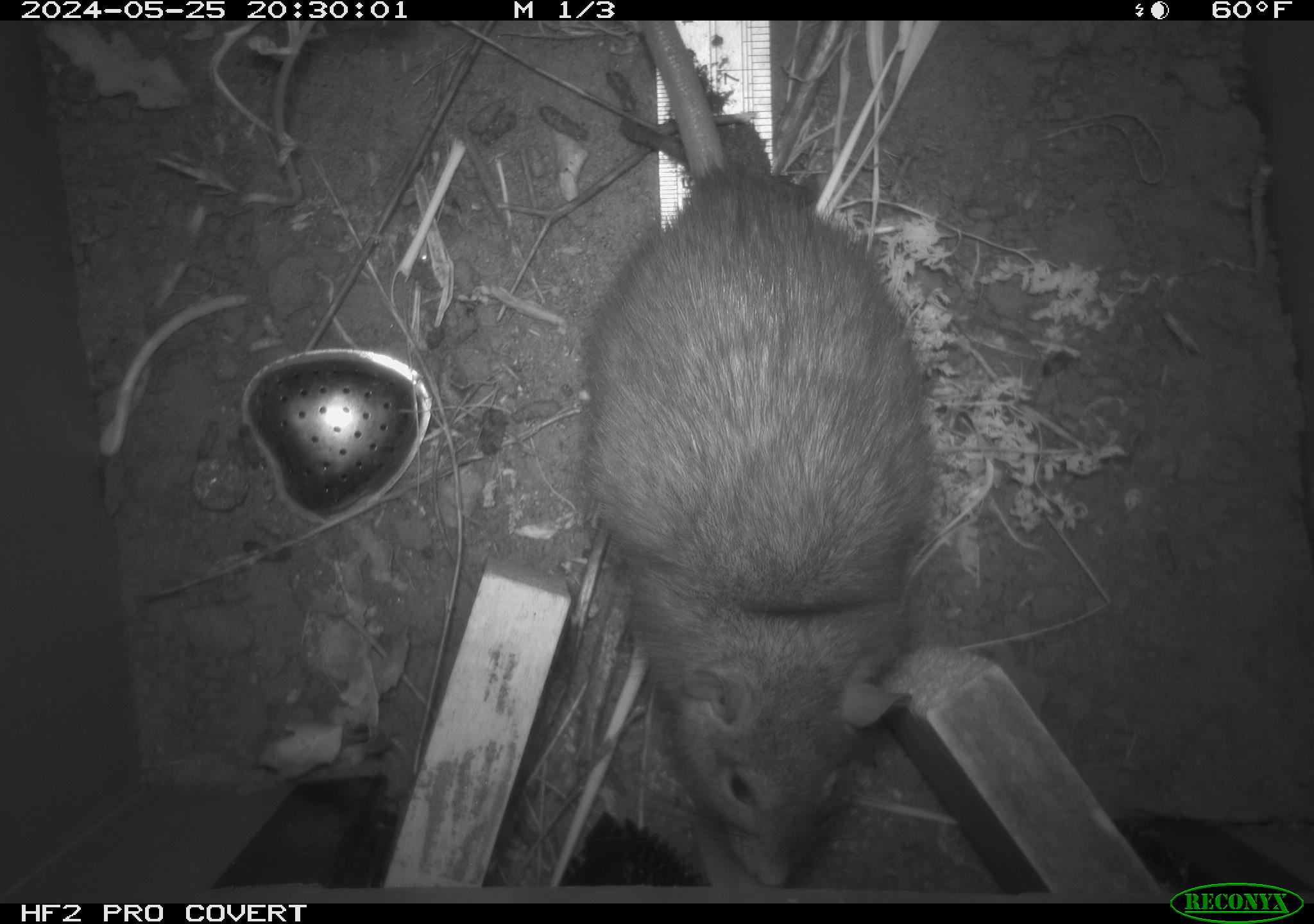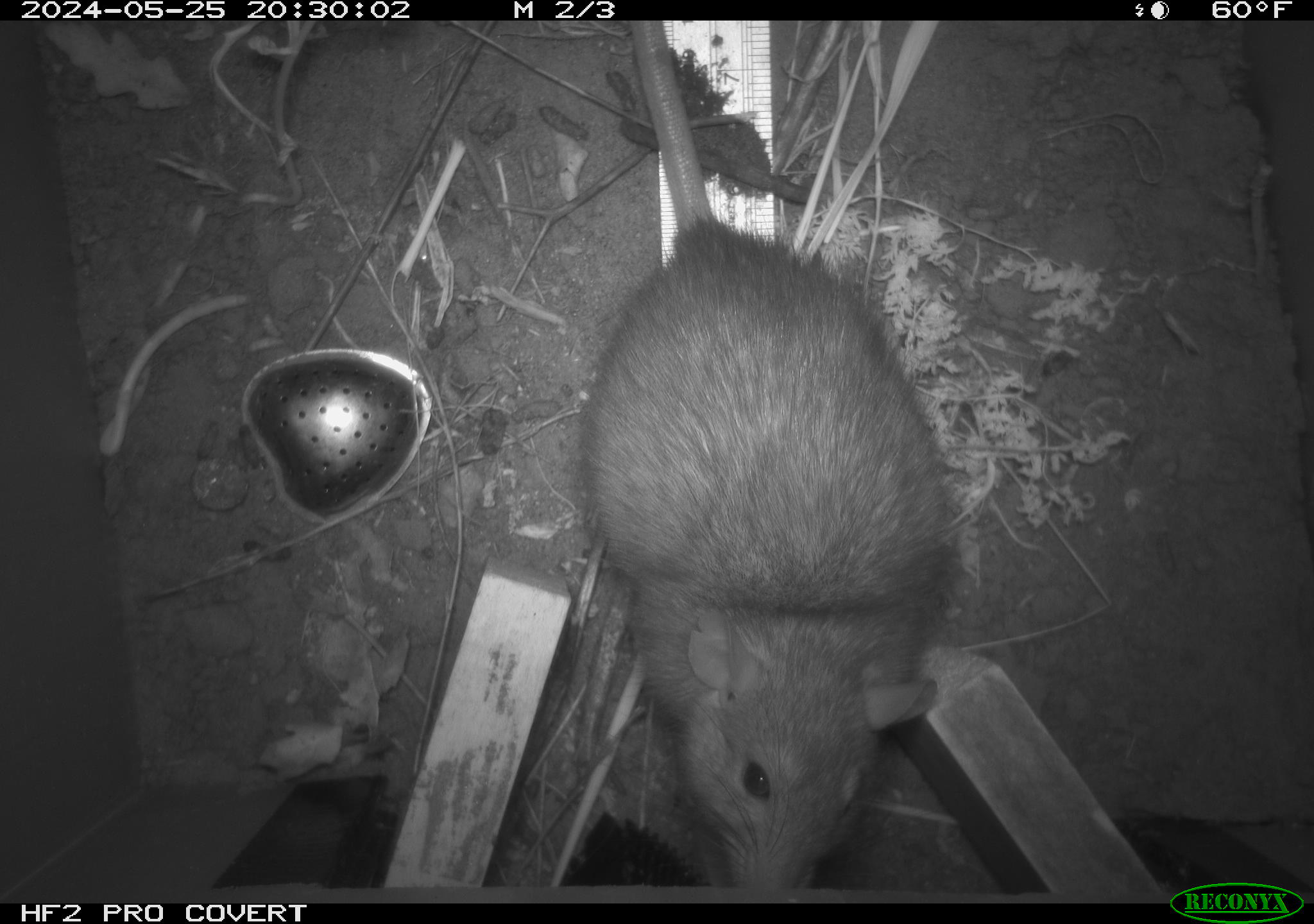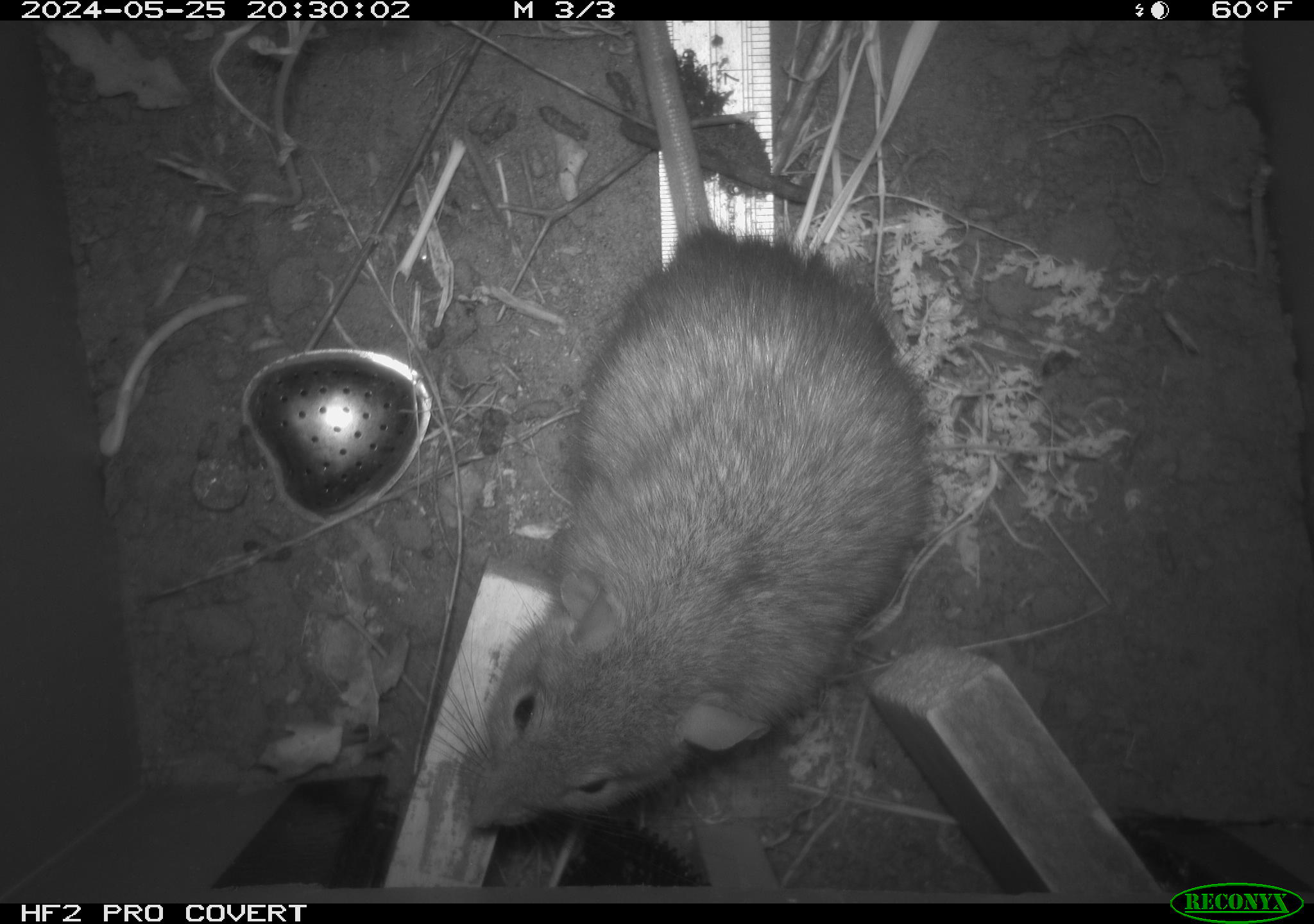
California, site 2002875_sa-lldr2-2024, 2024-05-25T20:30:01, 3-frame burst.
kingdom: Animalia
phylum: Chordata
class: Mammalia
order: Rodentia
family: Muridae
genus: Rattus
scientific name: Rattus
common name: rat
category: rattus species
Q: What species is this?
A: Rattus species (rat) (Rattus).